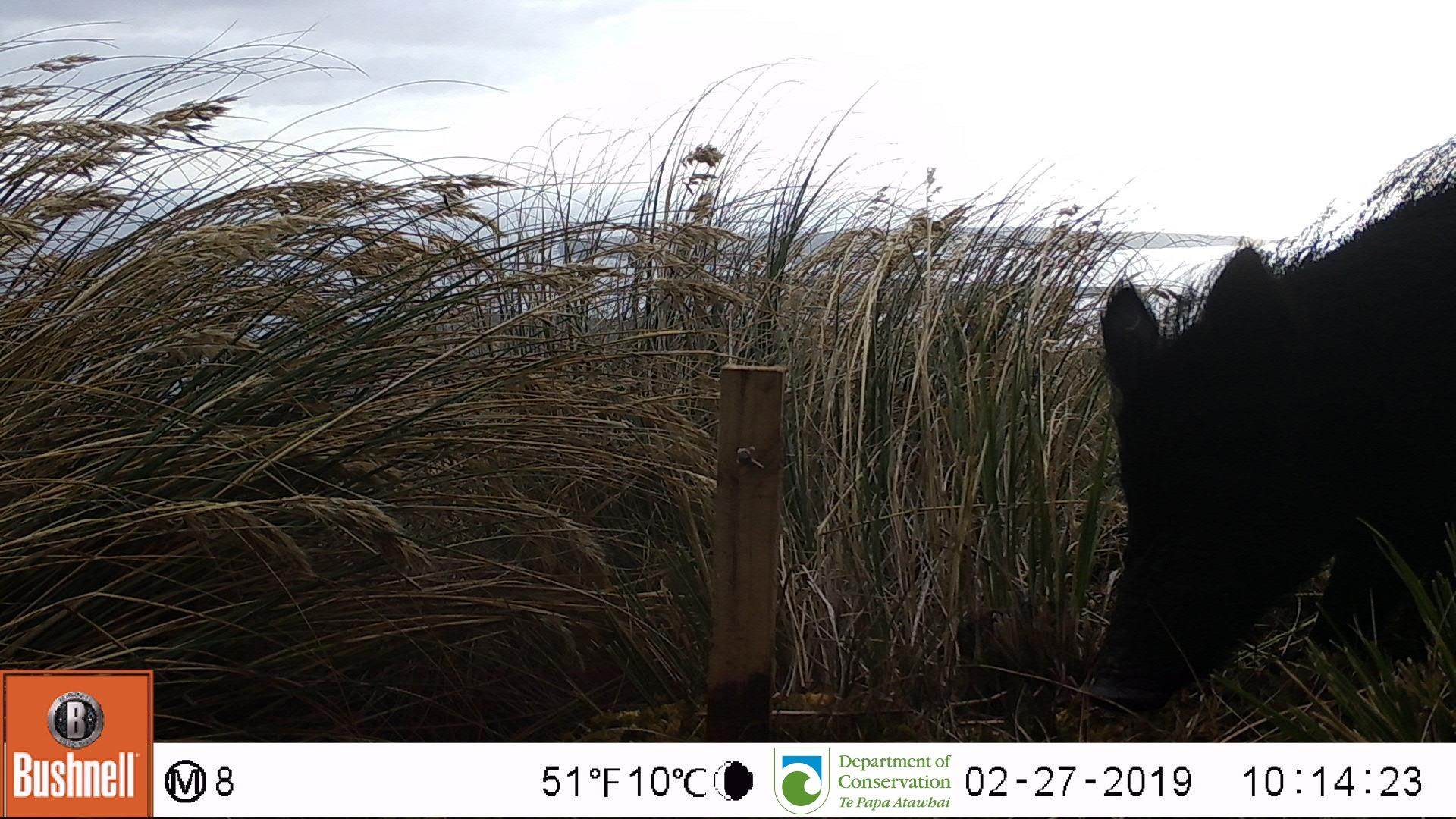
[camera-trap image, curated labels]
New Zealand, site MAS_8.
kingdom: Animalia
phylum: Chordata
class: Mammalia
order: Artiodactyla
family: Suidae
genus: Sus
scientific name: Sus scrofa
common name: pig